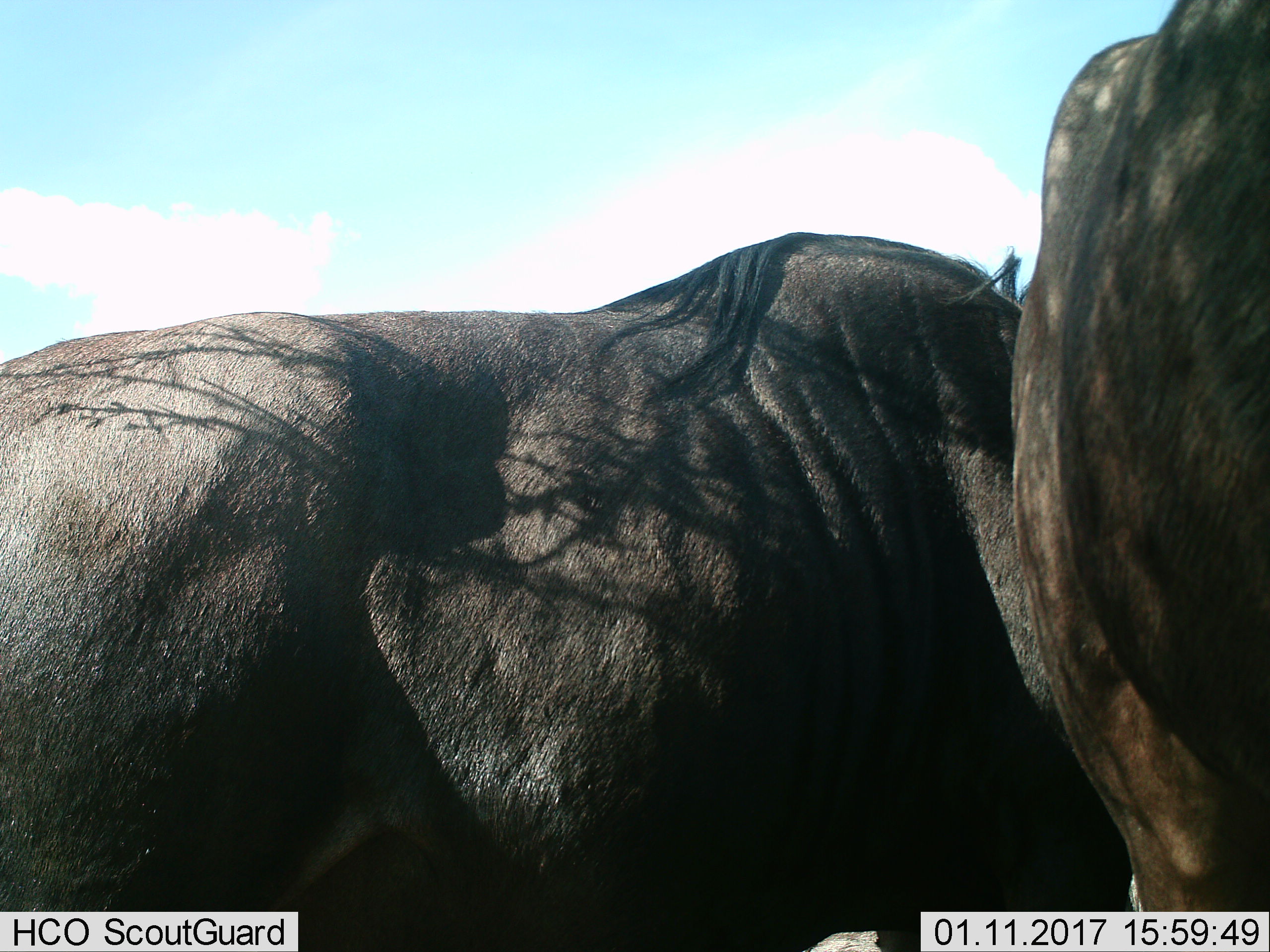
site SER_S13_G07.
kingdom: Animalia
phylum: Chordata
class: Mammalia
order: Artiodactyla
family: Bovidae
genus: Connochaetes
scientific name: Connochaetes taurinus taurinus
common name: blue wildebeest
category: wildebeestblue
Wildebeestblue (blue wildebeest) (Connochaetes taurinus taurinus), count 2. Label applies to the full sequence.